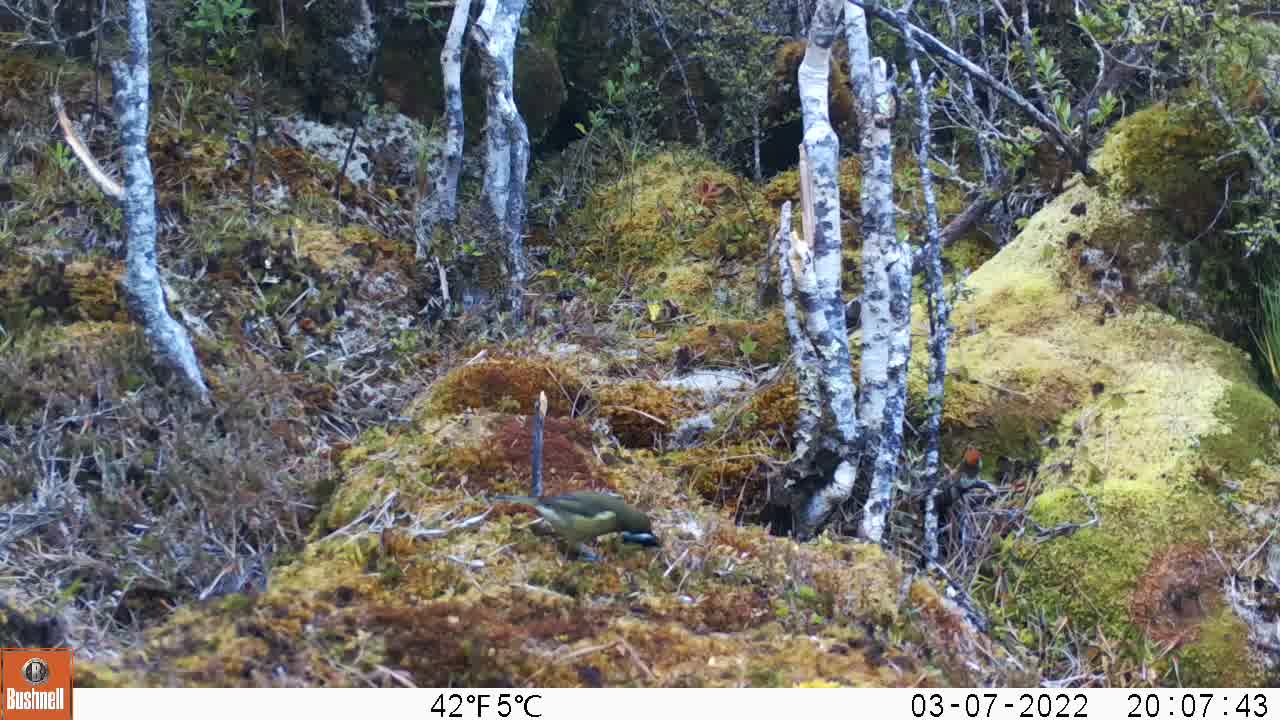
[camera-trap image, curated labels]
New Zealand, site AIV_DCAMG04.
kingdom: Animalia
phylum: Chordata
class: Aves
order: Passeriformes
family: Meliphagidae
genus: Anthornis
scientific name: Anthornis melanura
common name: new zealand bellbird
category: bellbird